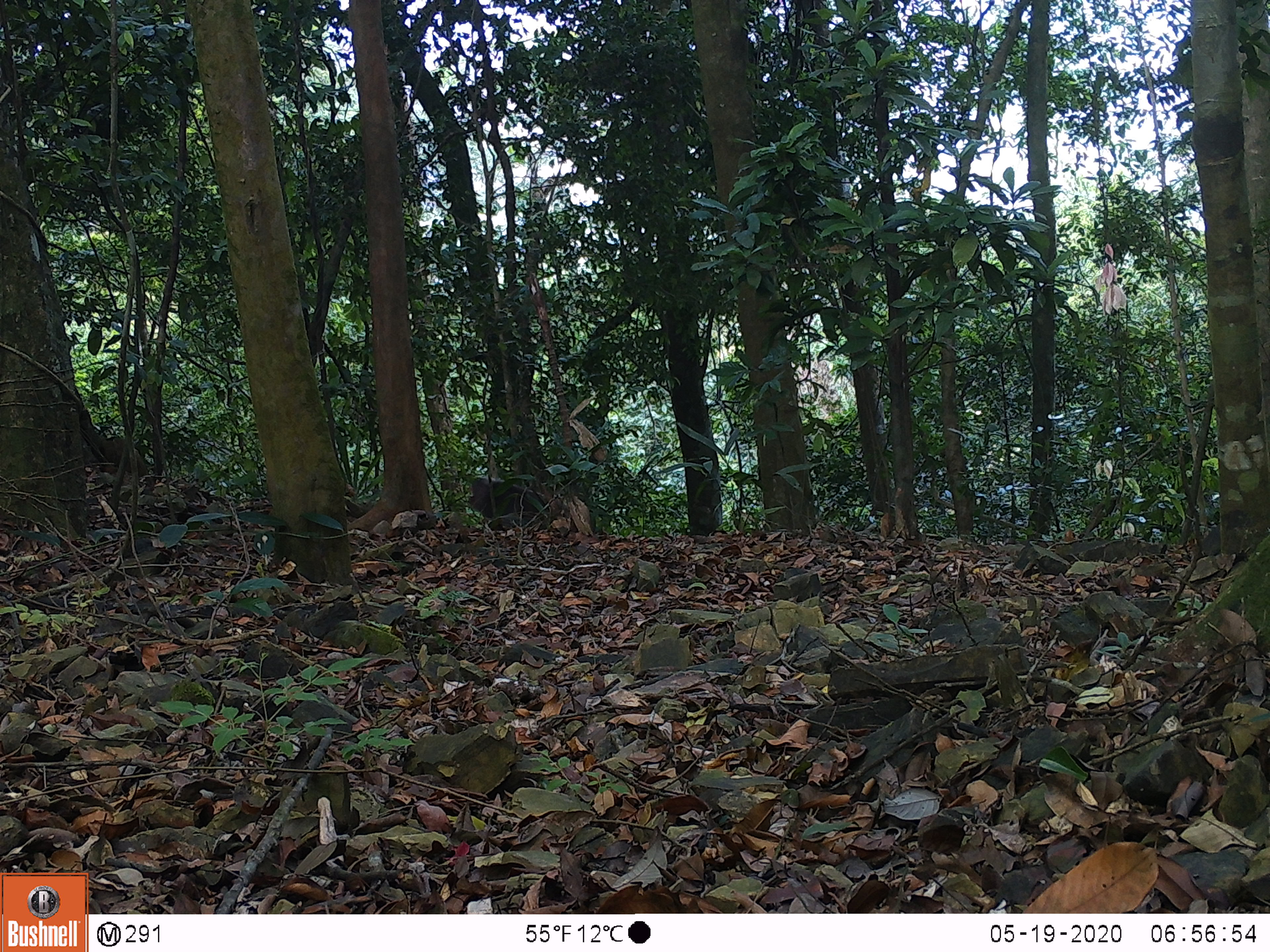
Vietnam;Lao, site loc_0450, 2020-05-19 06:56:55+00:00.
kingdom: Animalia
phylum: Chordata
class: Mammalia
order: Primates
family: Cercopithecidae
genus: Macaca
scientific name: Macaca arctoides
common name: stump-tailed macaque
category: stump tailed macaque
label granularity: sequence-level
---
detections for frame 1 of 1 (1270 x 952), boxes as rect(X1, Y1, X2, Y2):
stump tailed macaque: rect(469, 474, 548, 519)